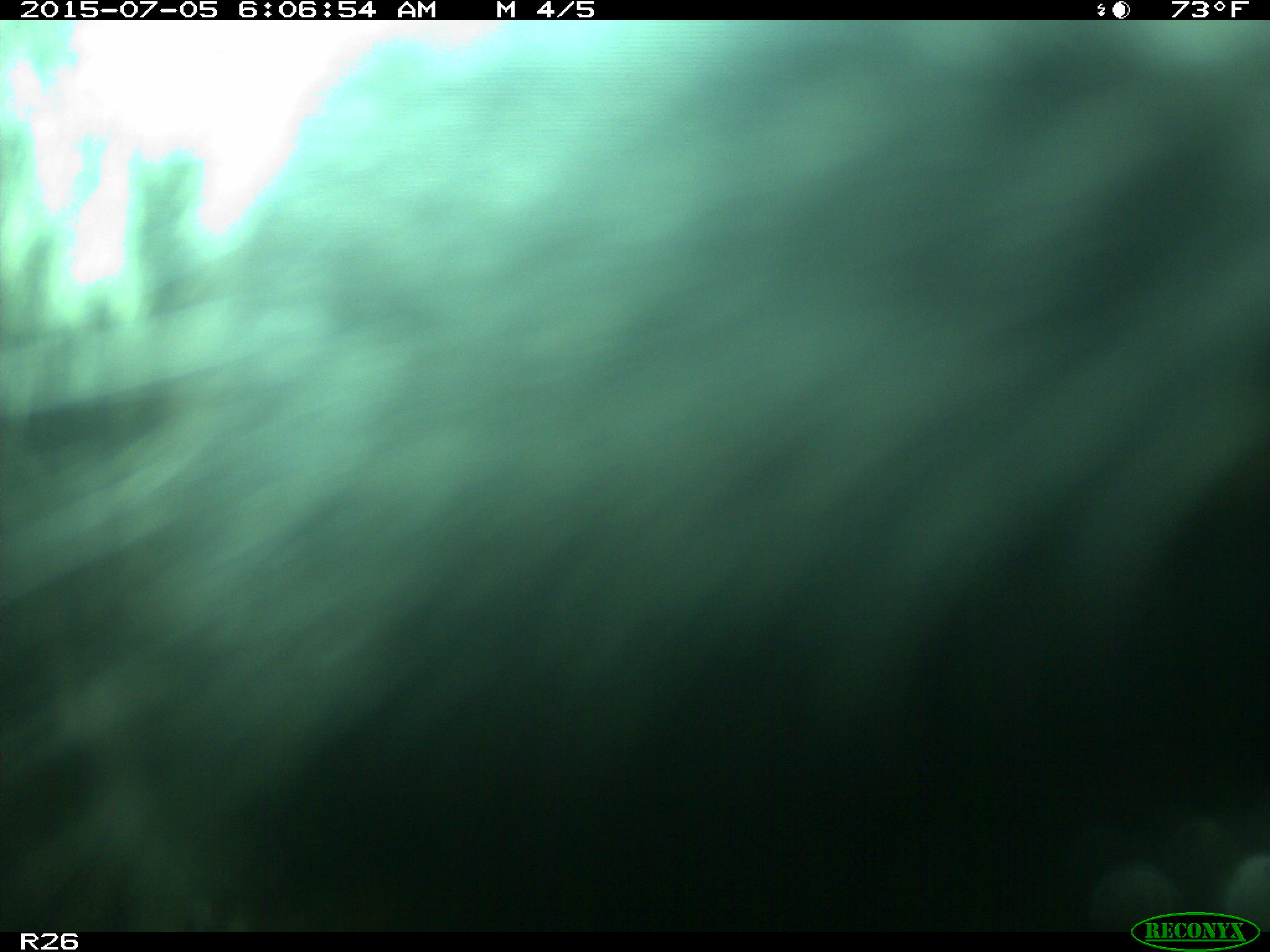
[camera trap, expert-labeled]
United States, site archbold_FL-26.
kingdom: Animalia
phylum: Chordata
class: Mammalia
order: Artiodactyla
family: Bovidae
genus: Bos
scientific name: Bos taurus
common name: domestic cow